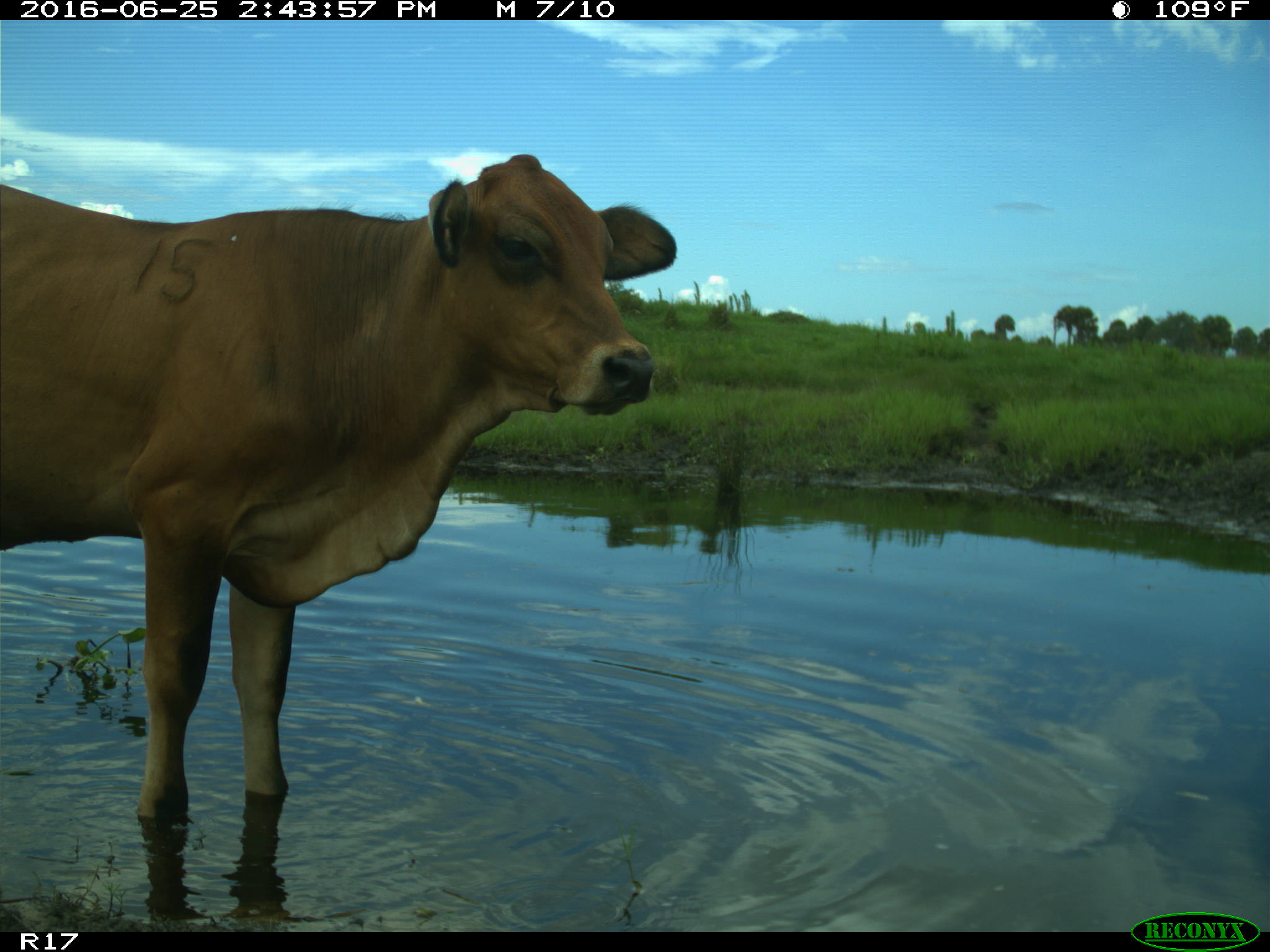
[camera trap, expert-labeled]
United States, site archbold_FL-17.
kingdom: Animalia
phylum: Chordata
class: Mammalia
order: Artiodactyla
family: Bovidae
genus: Bos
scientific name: Bos taurus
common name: domestic cow